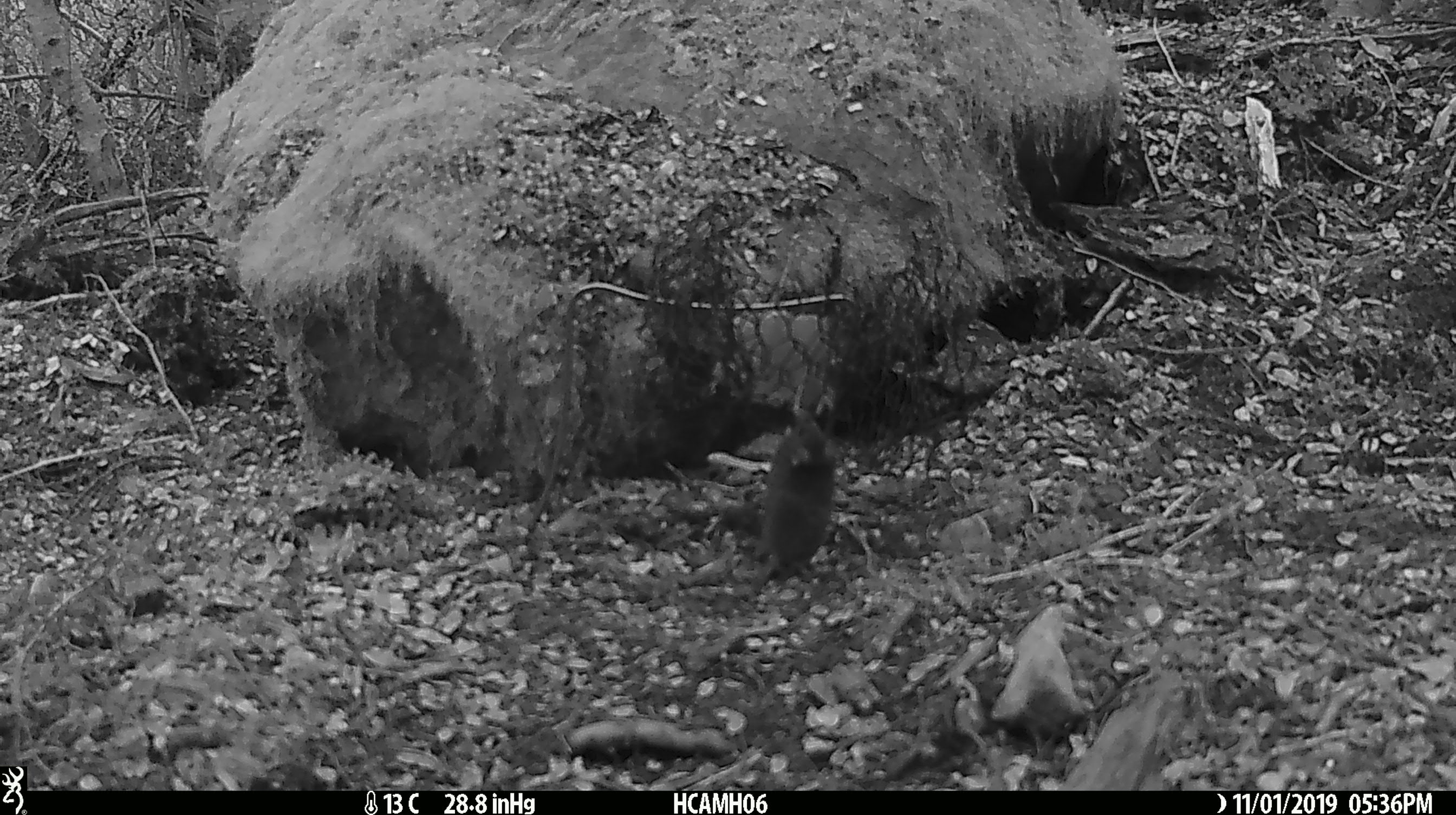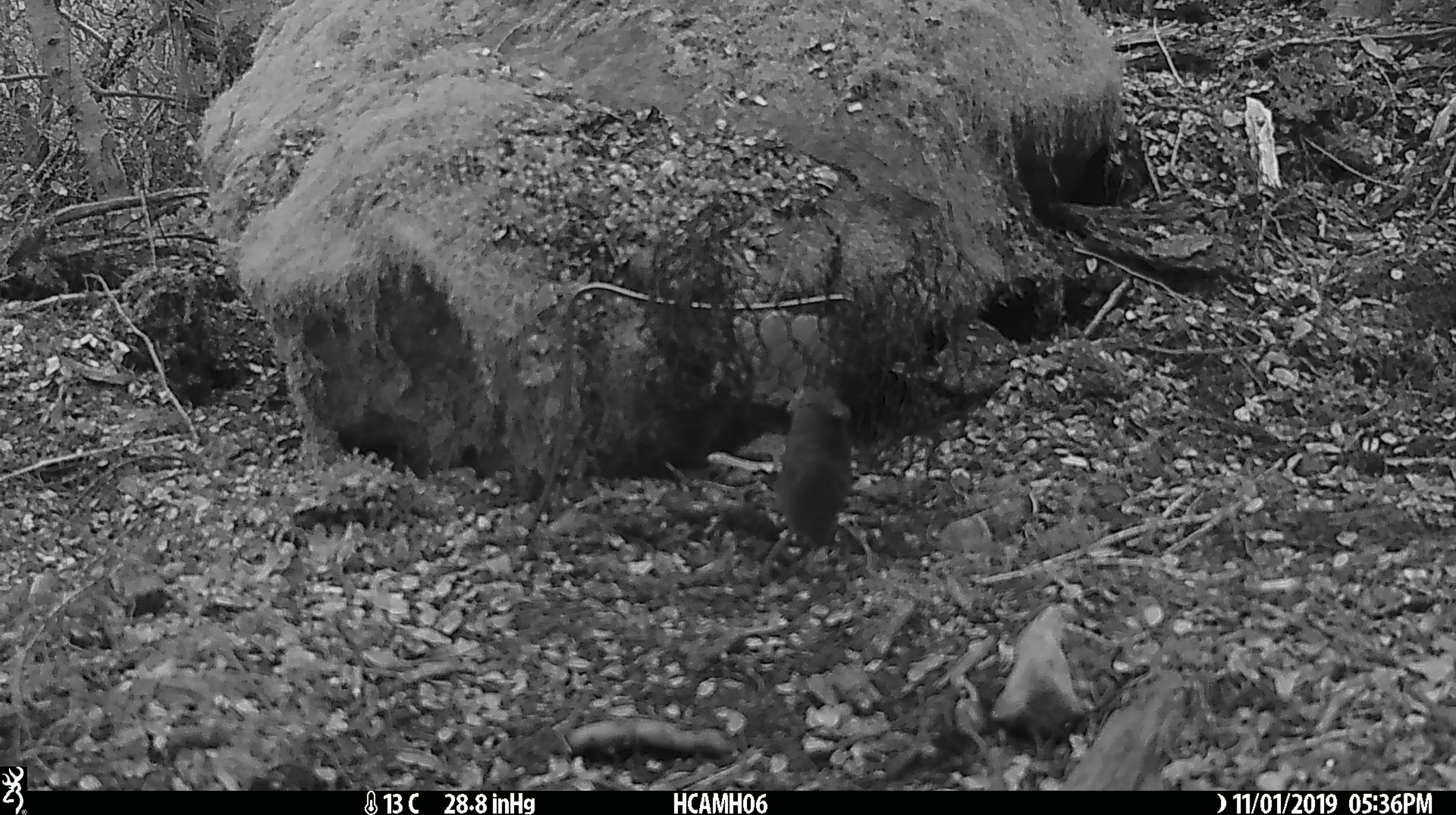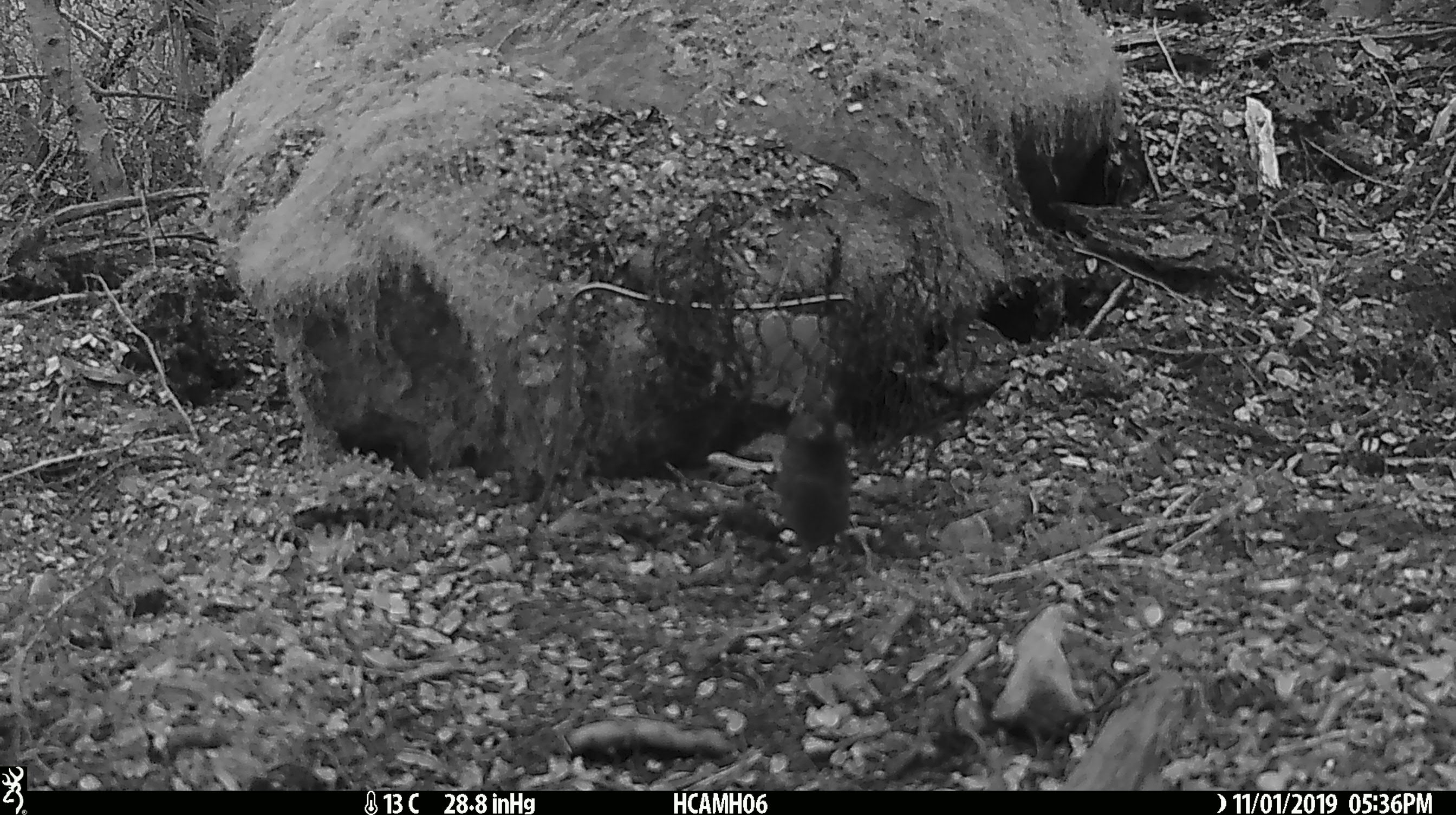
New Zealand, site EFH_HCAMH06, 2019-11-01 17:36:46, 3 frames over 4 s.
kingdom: Animalia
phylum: Chordata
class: Mammalia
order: Rodentia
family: Muridae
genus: Mus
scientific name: Mus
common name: mouse